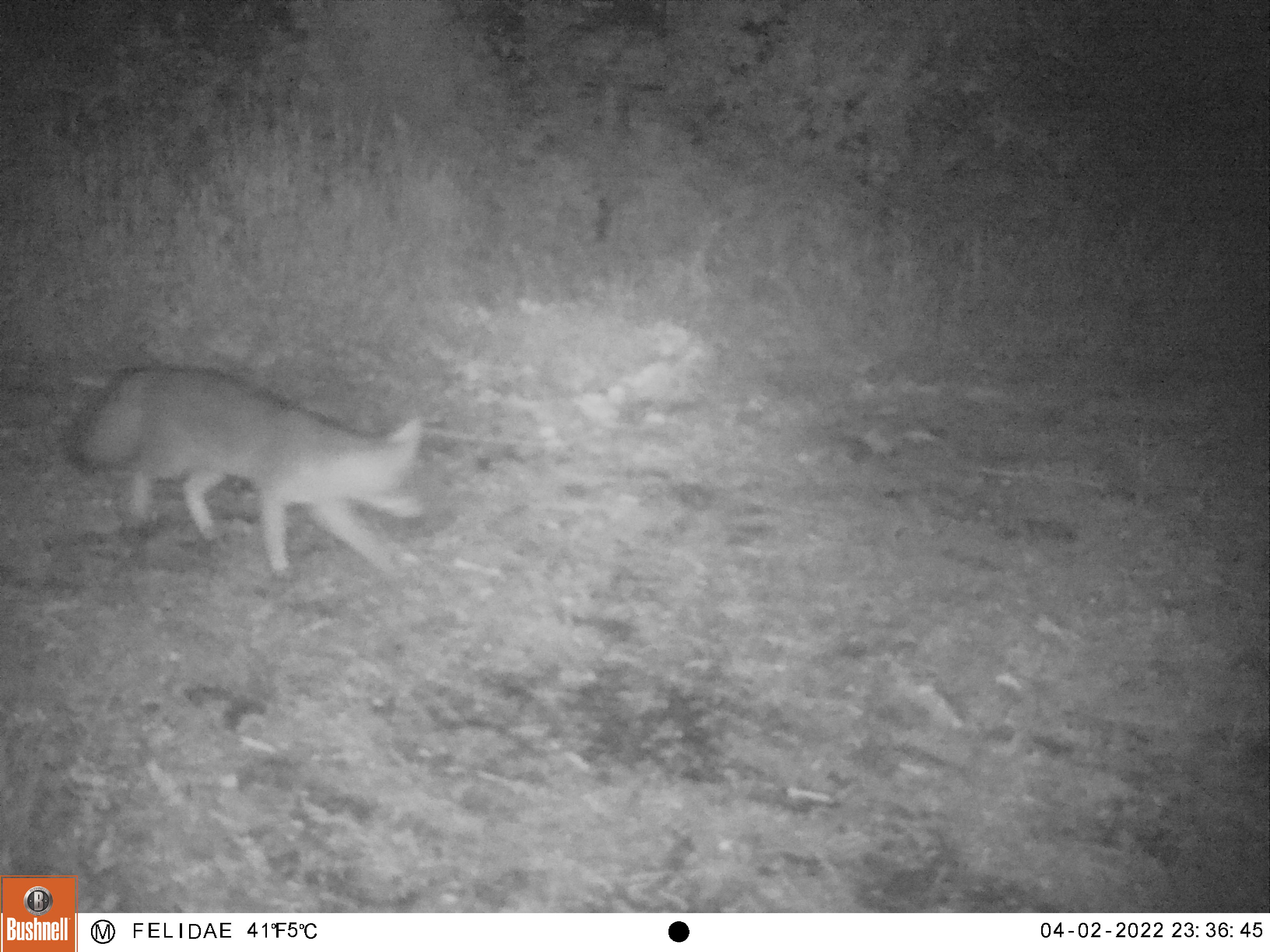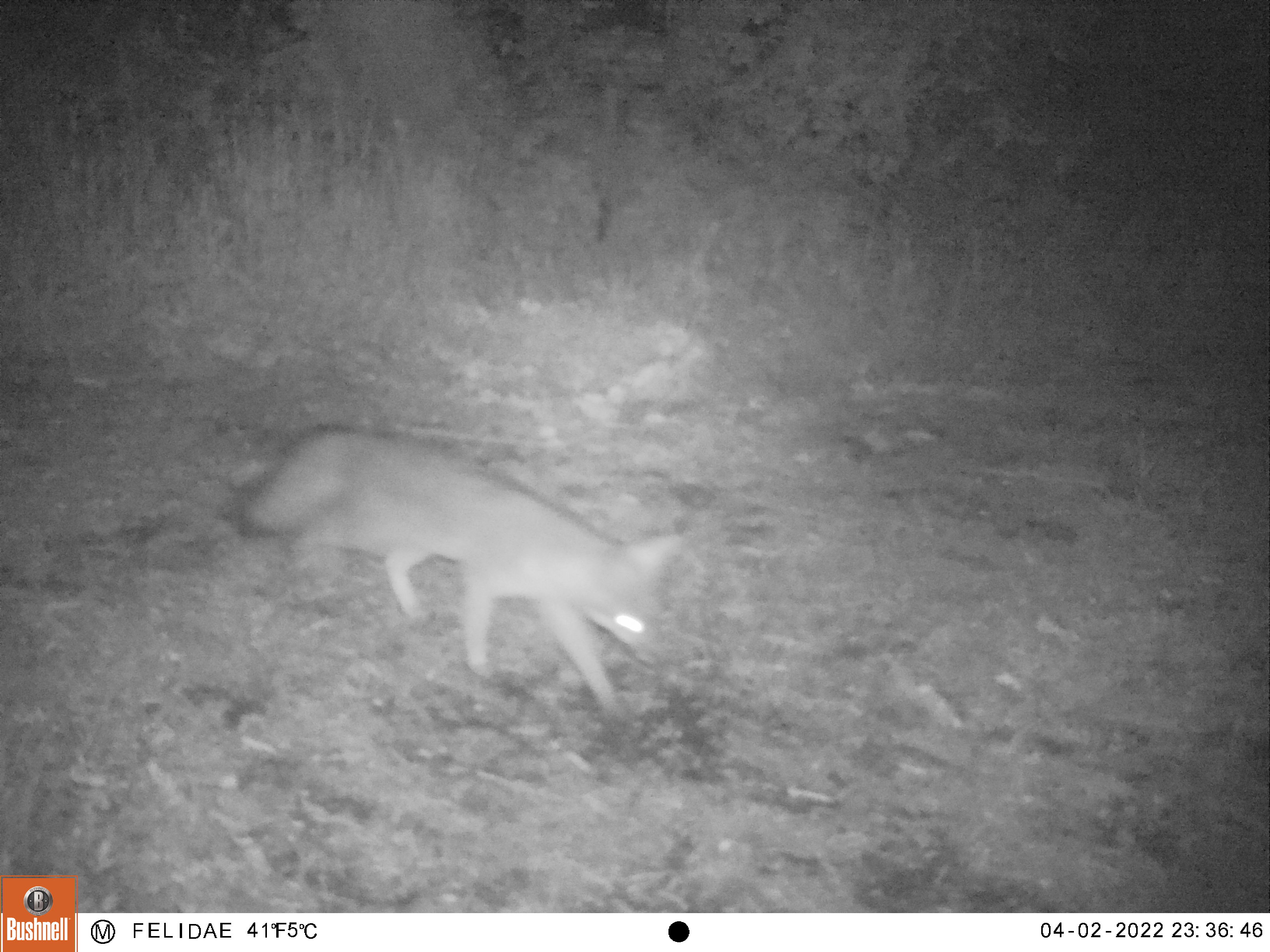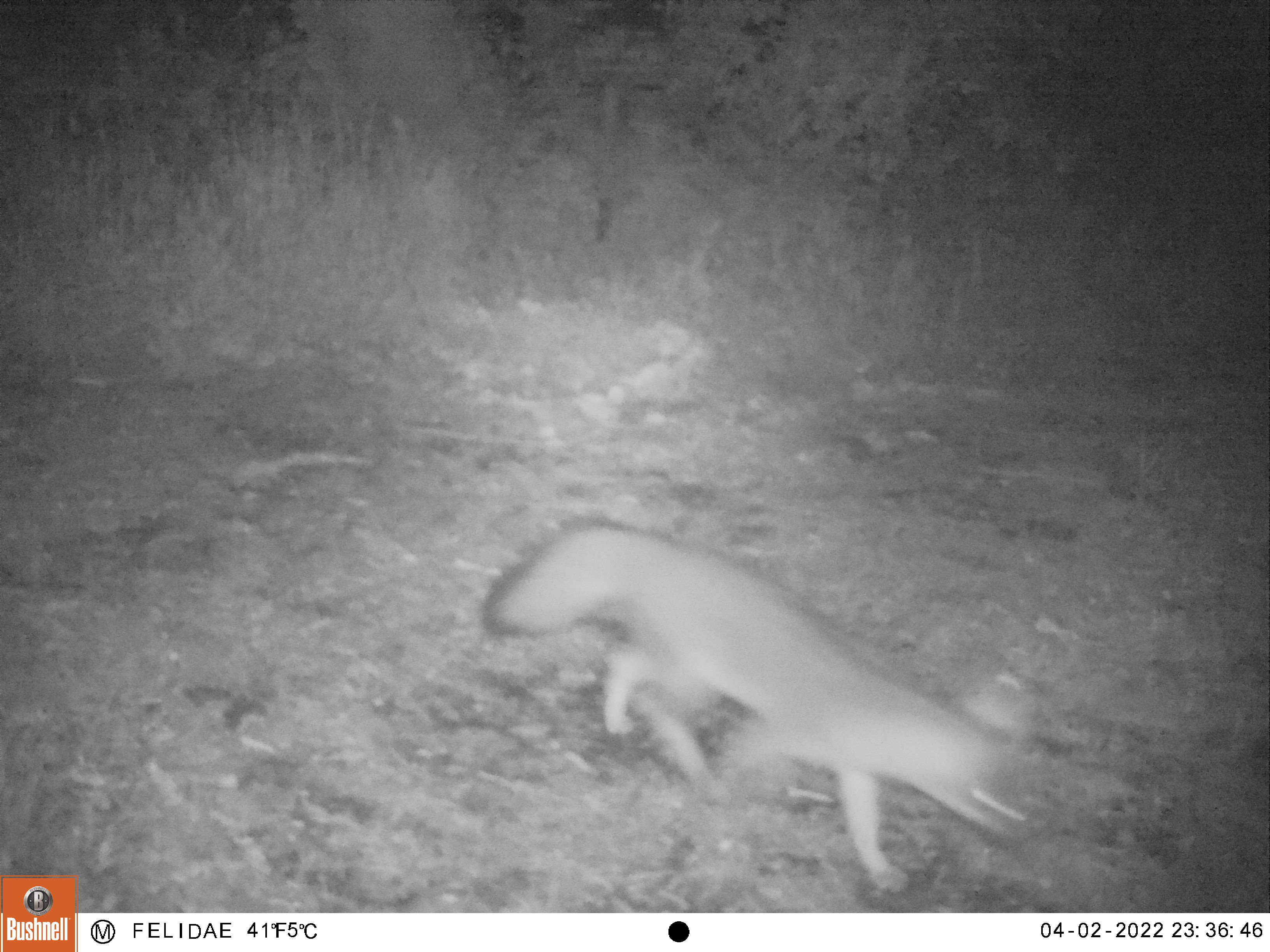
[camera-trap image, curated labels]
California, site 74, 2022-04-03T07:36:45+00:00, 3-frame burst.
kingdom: Animalia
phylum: Chordata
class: Mammalia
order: Carnivora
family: Canidae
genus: Urocyon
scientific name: Urocyon cinereoargenteus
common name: gray fox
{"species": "gray fox (Urocyon cinereoargenteus)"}